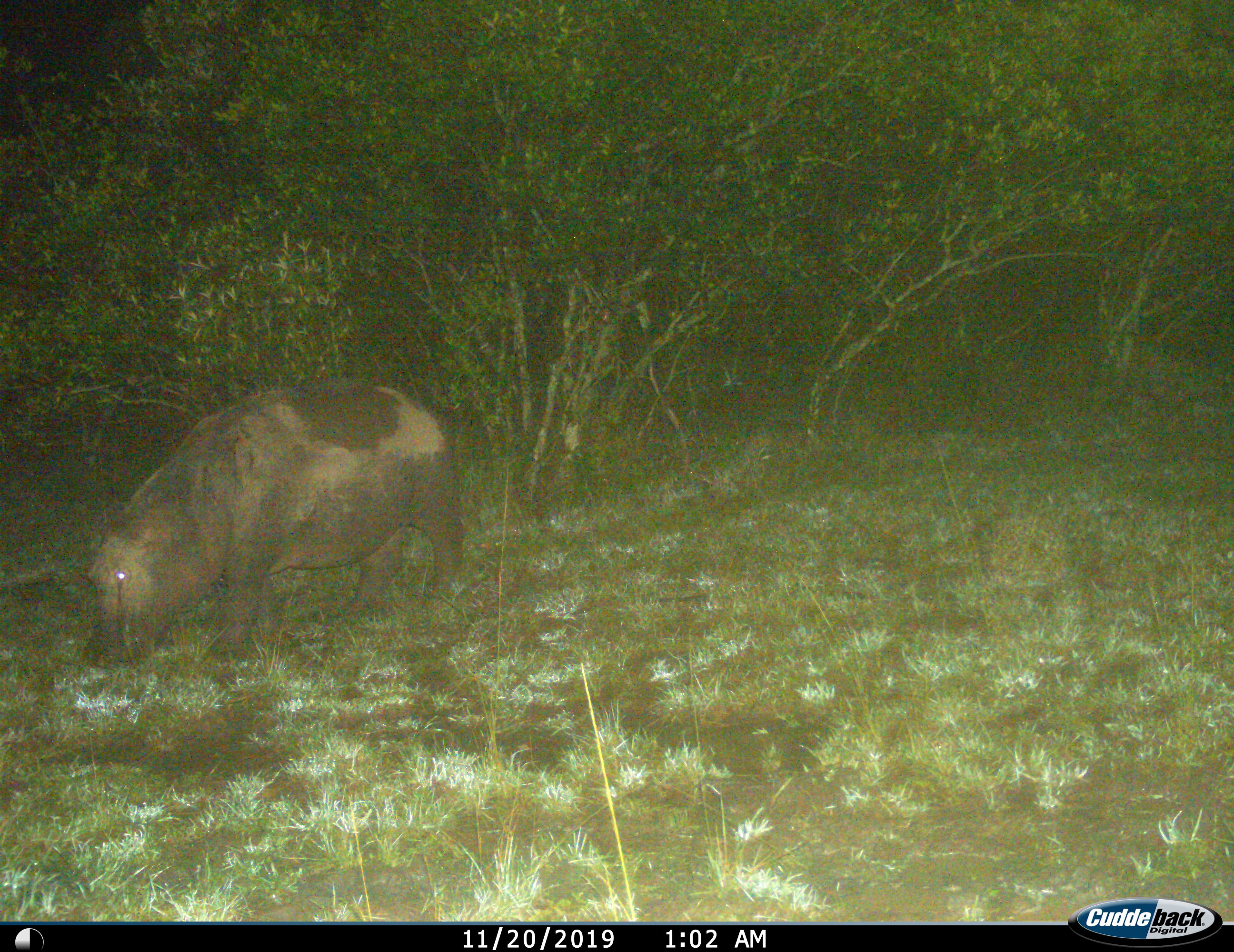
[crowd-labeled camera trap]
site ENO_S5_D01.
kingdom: Animalia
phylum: Chordata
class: Mammalia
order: Artiodactyla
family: Hippopotamidae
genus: Hippopotamus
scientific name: Hippopotamus amphibius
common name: hippopotamus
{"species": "hippopotamus (Hippopotamus amphibius)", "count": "1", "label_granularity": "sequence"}